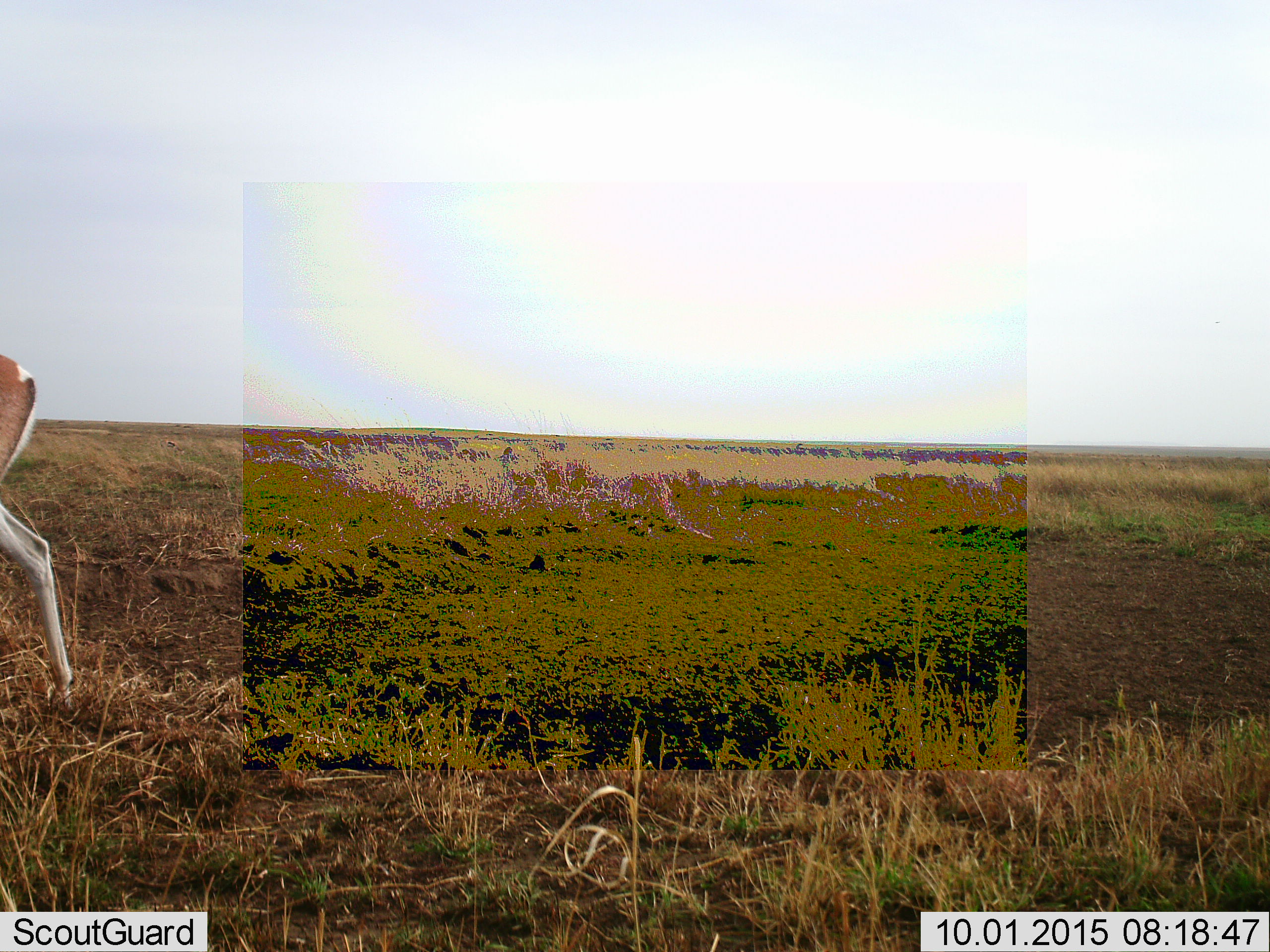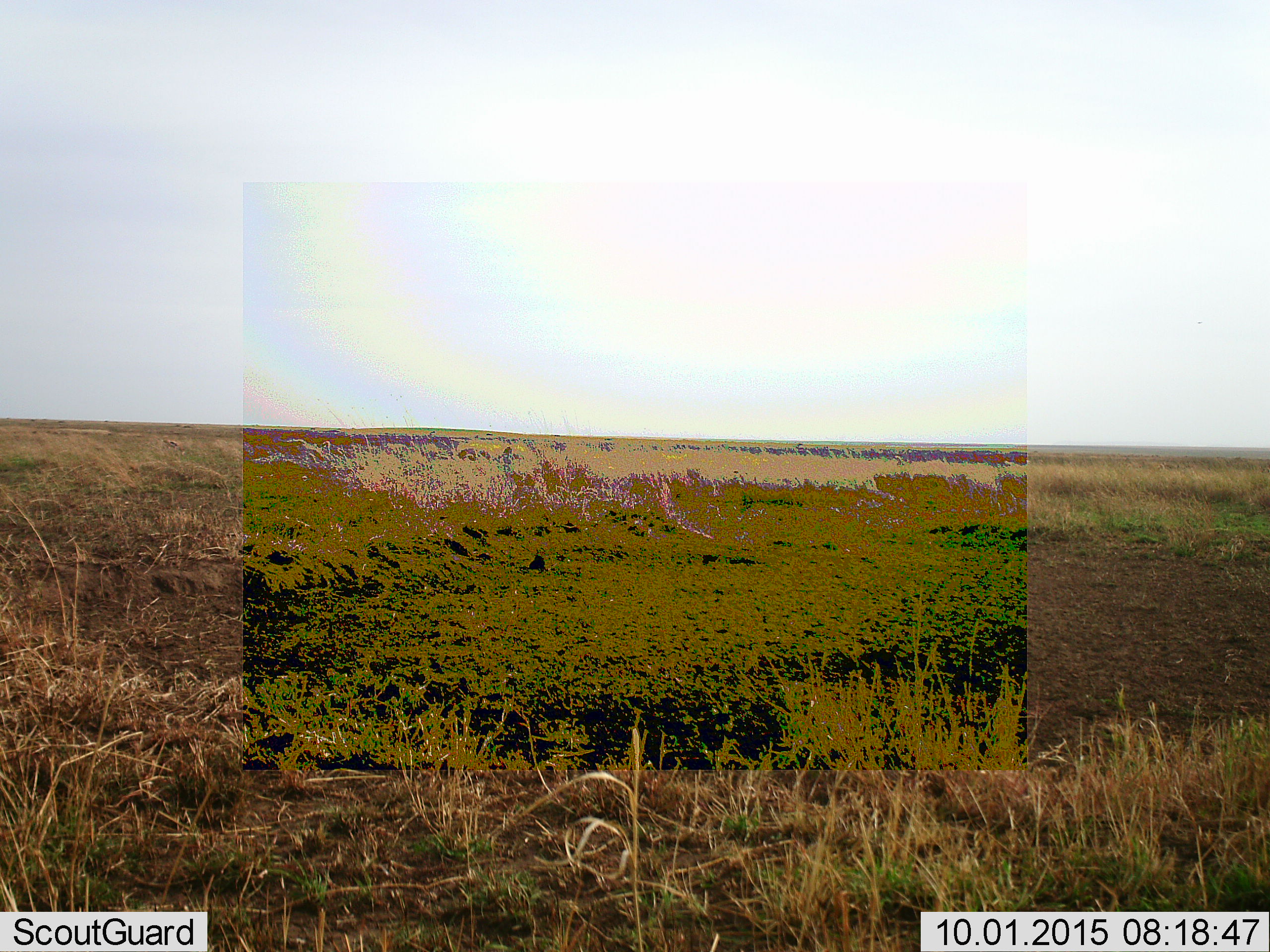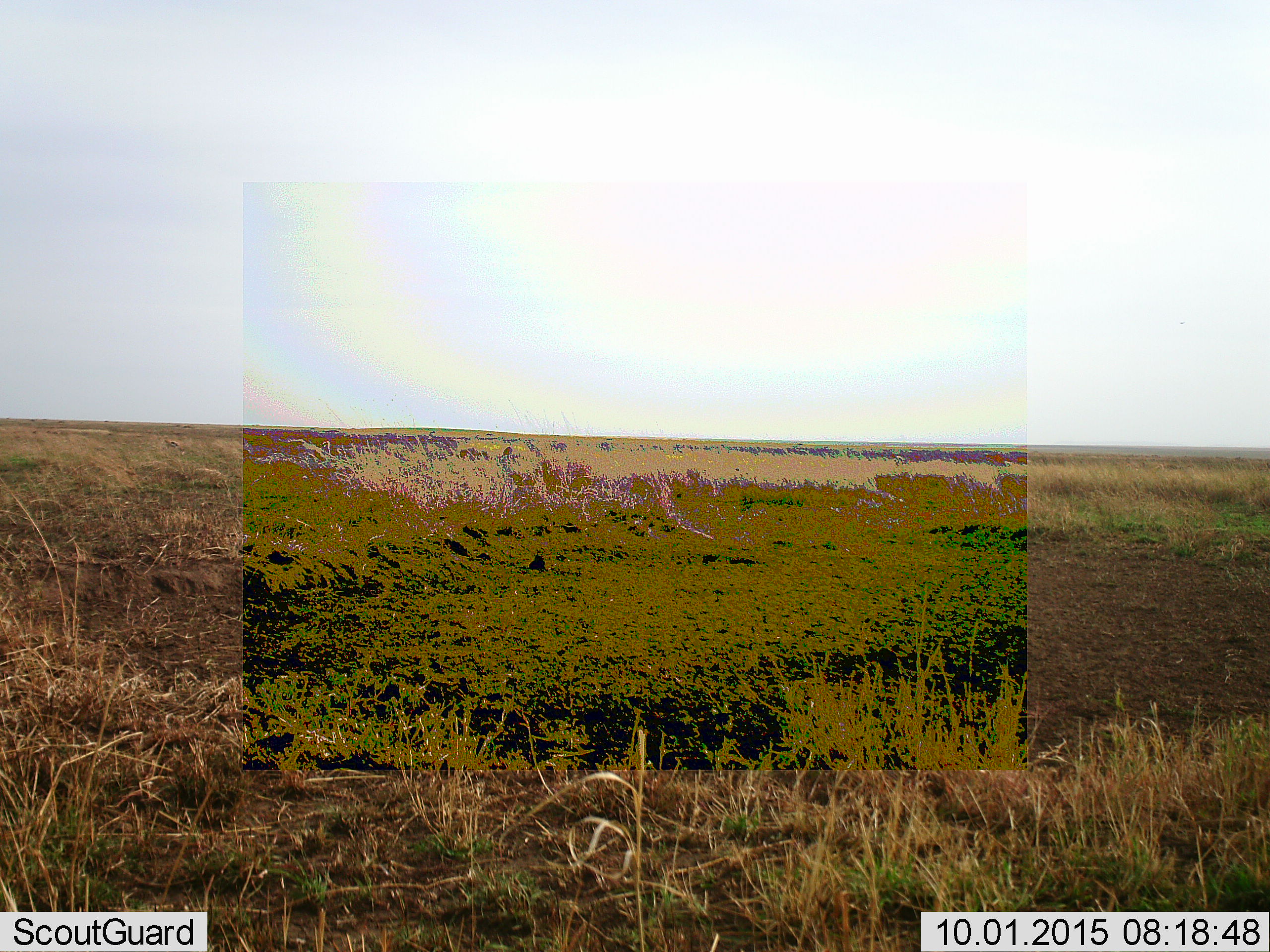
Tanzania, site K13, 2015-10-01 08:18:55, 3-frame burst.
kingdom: Animalia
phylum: Chordata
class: Mammalia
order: Artiodactyla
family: Bovidae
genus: Nanger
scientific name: Nanger granti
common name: grant's gazelle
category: gazellegrants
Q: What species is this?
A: Gazellegrants (grant's gazelle) (Nanger granti).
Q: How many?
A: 1.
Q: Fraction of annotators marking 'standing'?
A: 0%.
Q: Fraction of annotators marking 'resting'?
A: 0%.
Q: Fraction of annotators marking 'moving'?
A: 100%.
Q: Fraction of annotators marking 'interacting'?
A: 0%.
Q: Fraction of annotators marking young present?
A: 0%.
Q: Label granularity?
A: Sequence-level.